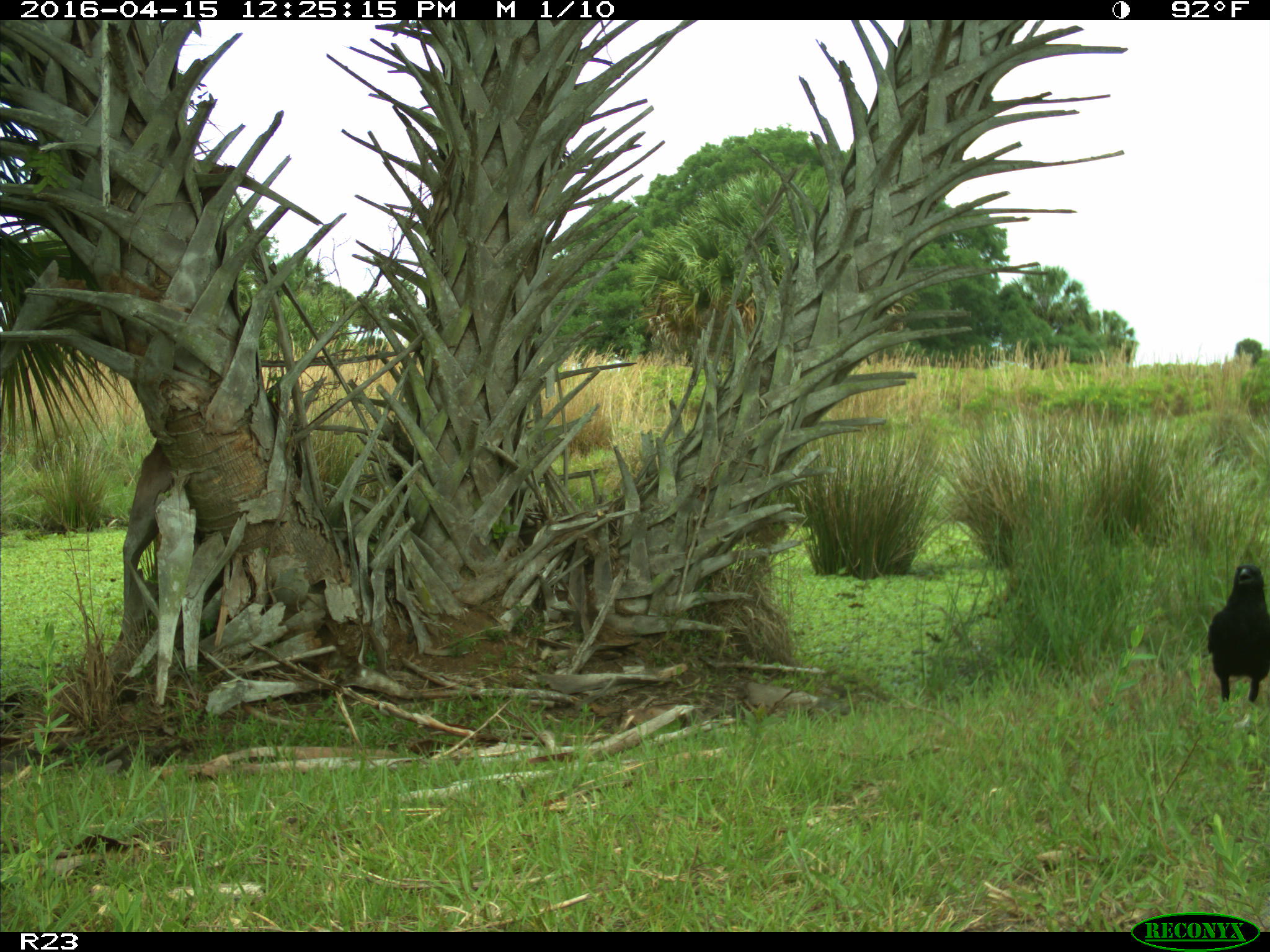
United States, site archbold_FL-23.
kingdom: Animalia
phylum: Chordata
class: Aves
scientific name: Aves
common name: birds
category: unidentified bird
Unidentified bird (birds) (Aves).